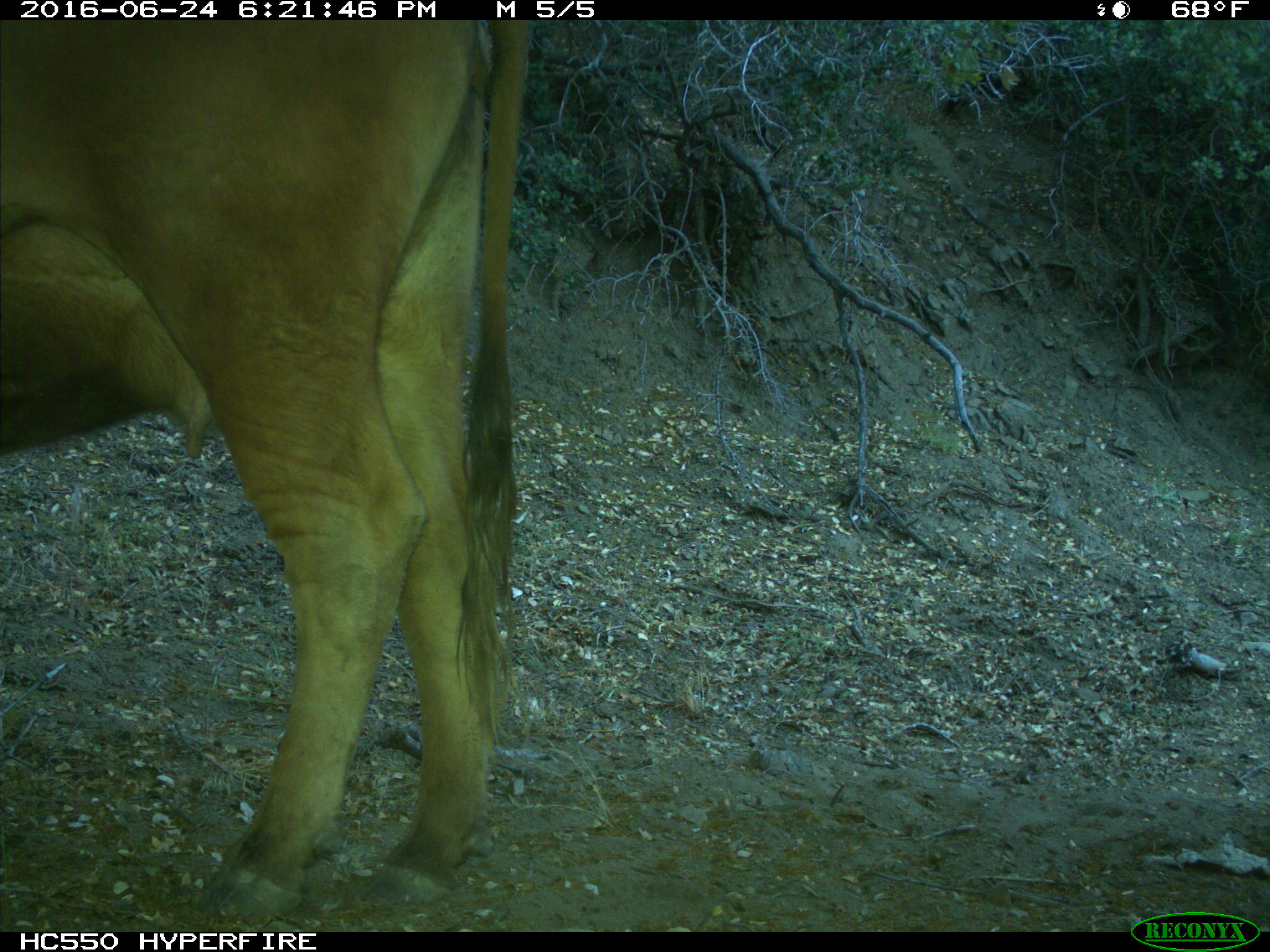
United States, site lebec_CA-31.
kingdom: Animalia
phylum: Chordata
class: Mammalia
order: Artiodactyla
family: Bovidae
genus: Bos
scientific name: Bos taurus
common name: domestic cow